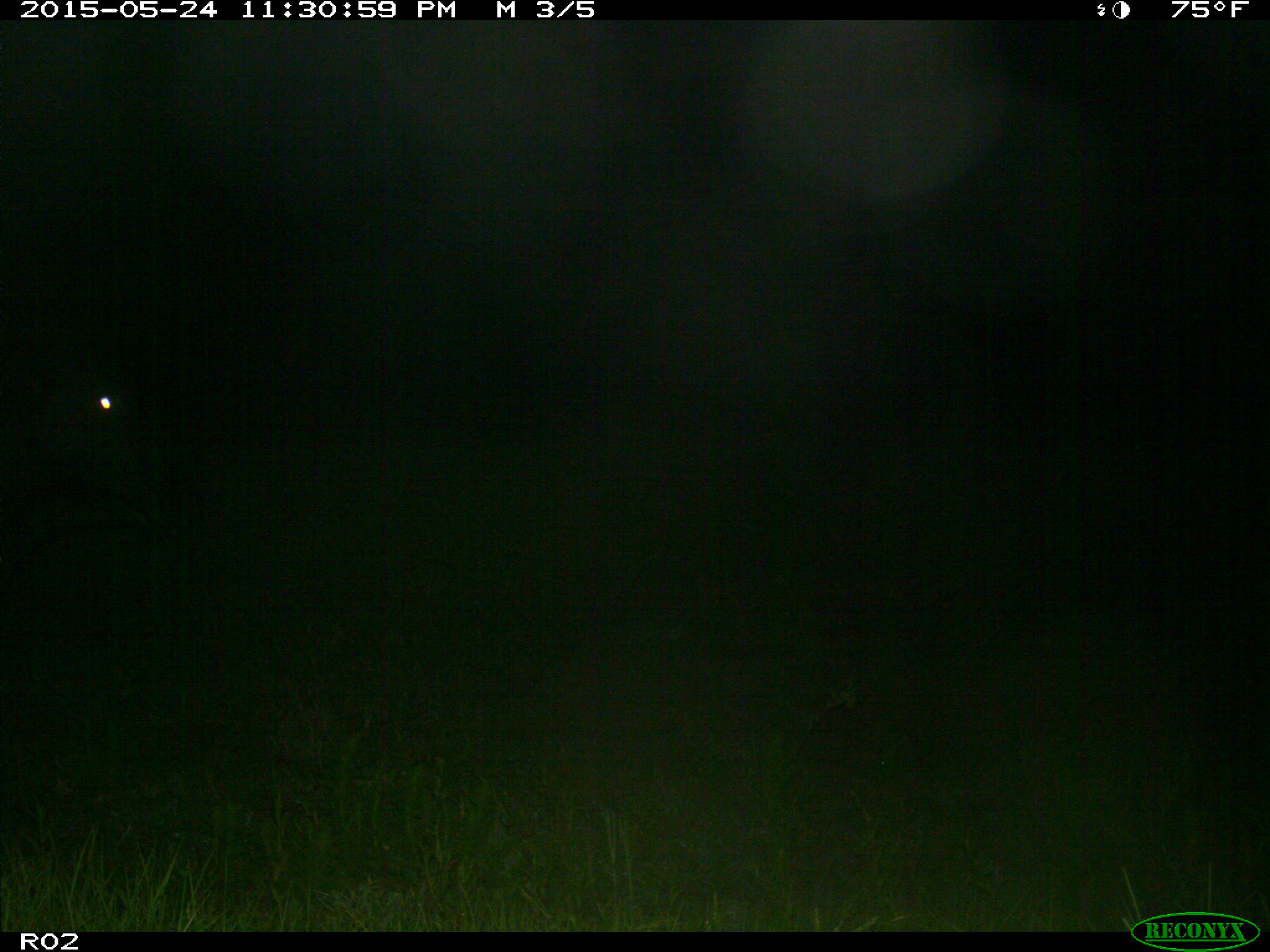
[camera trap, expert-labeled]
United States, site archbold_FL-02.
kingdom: Animalia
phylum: Chordata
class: Mammalia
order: Artiodactyla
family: Bovidae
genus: Bos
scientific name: Bos taurus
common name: domestic cow